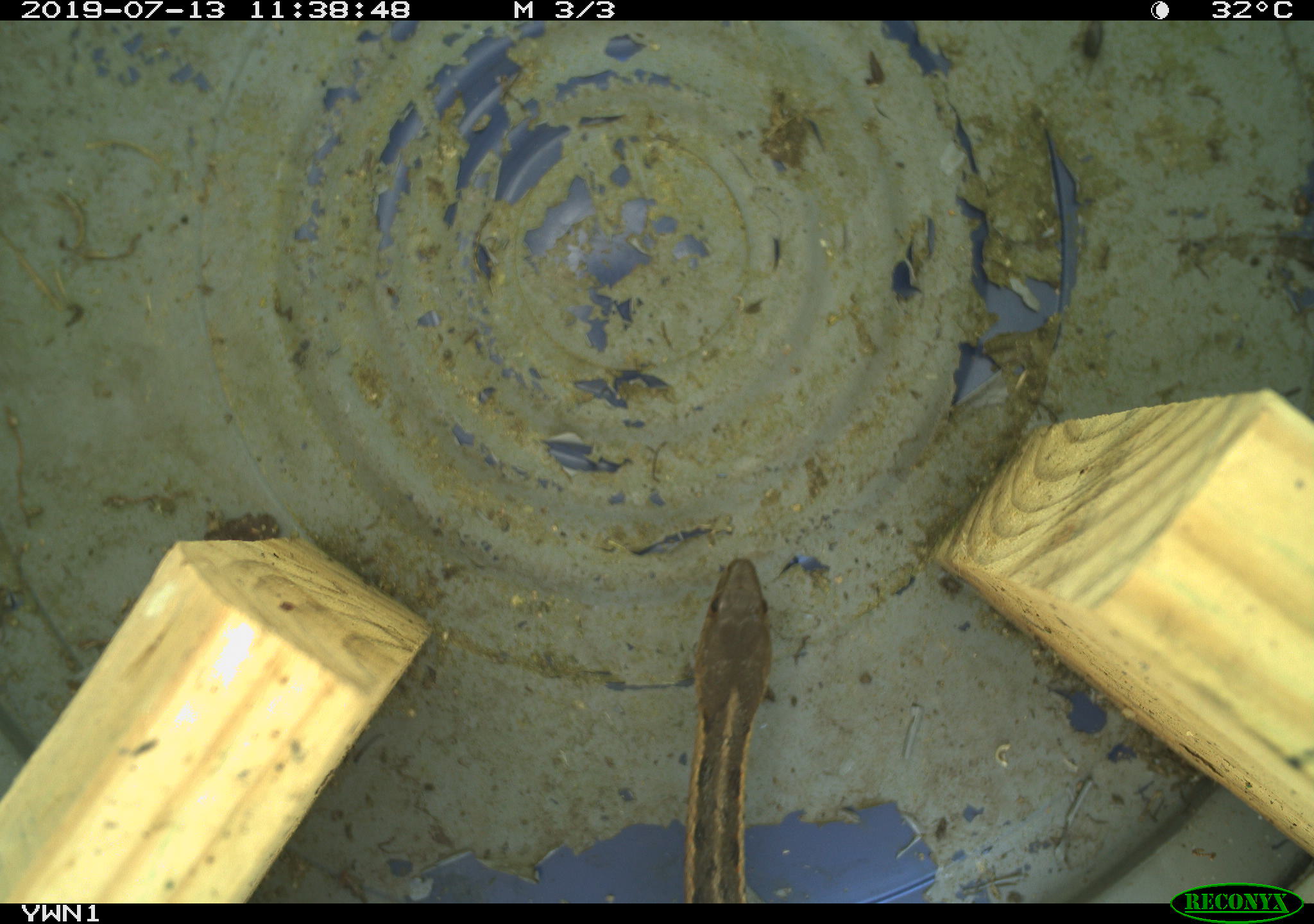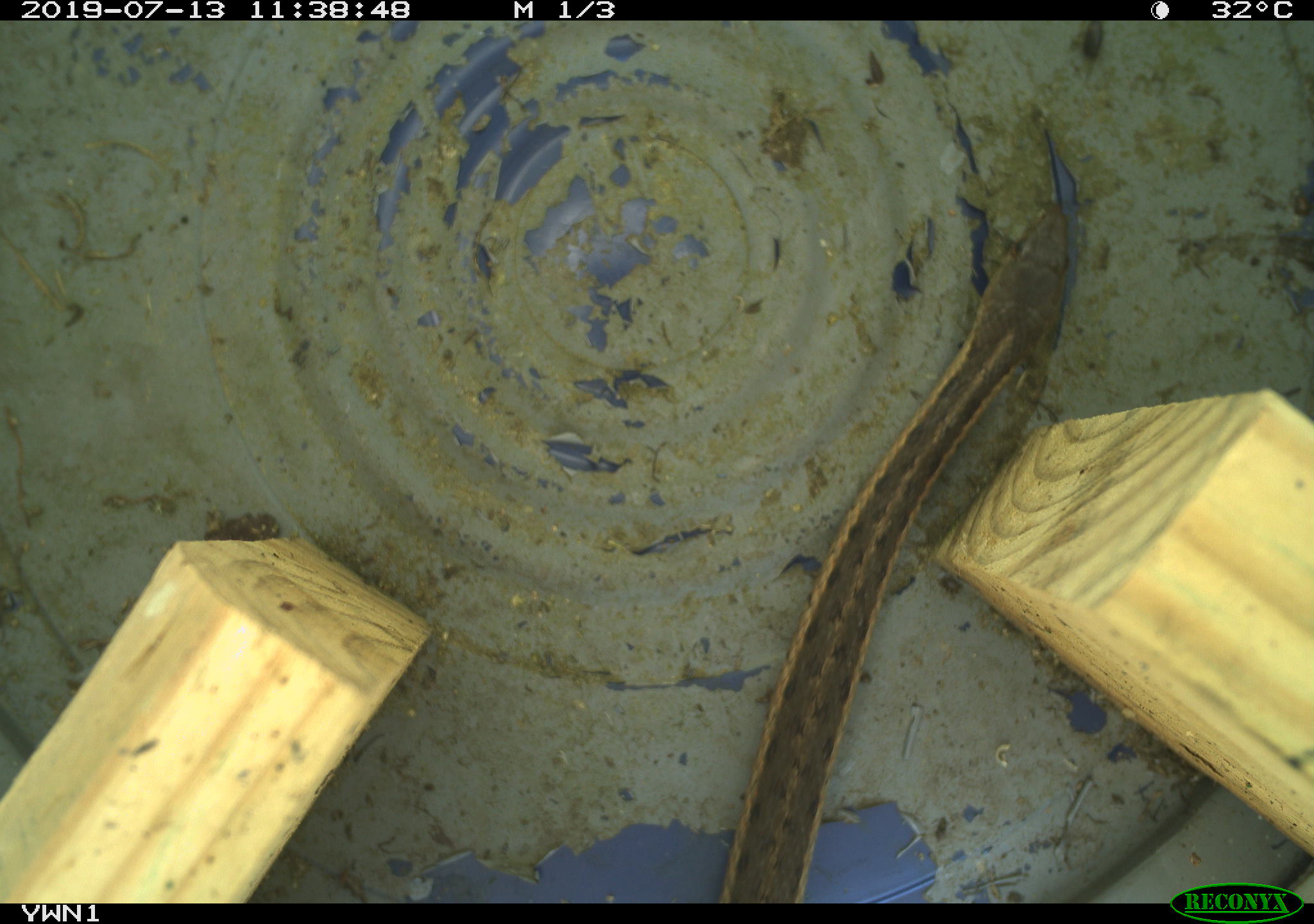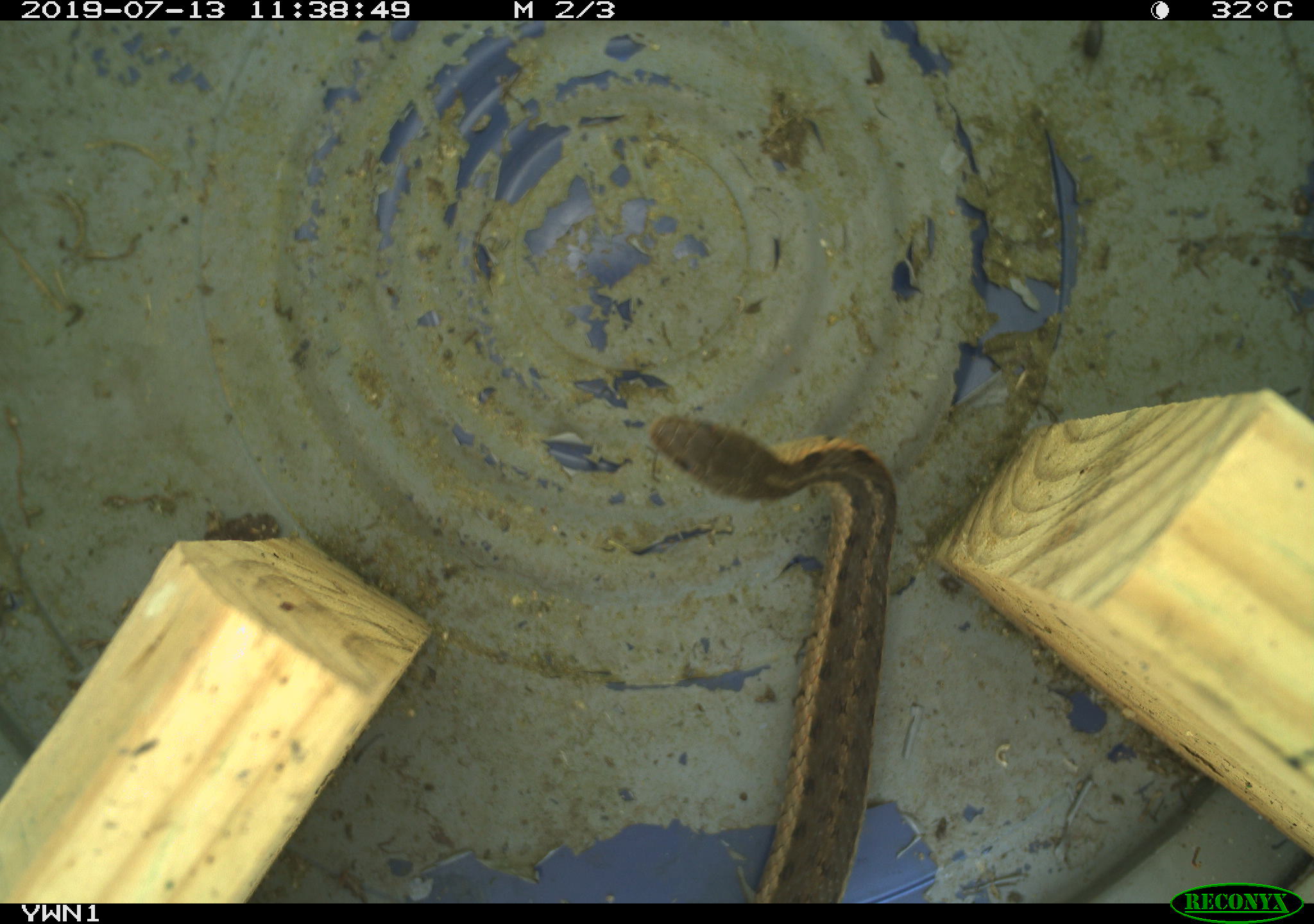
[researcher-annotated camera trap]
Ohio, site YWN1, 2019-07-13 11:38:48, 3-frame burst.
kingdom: Animalia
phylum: Chordata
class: Reptilia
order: Squamata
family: Colubridae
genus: Thamnophis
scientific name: Thamnophis sirtalis sirtalis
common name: eastern gartersnake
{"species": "eastern gartersnake (Thamnophis sirtalis sirtalis)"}